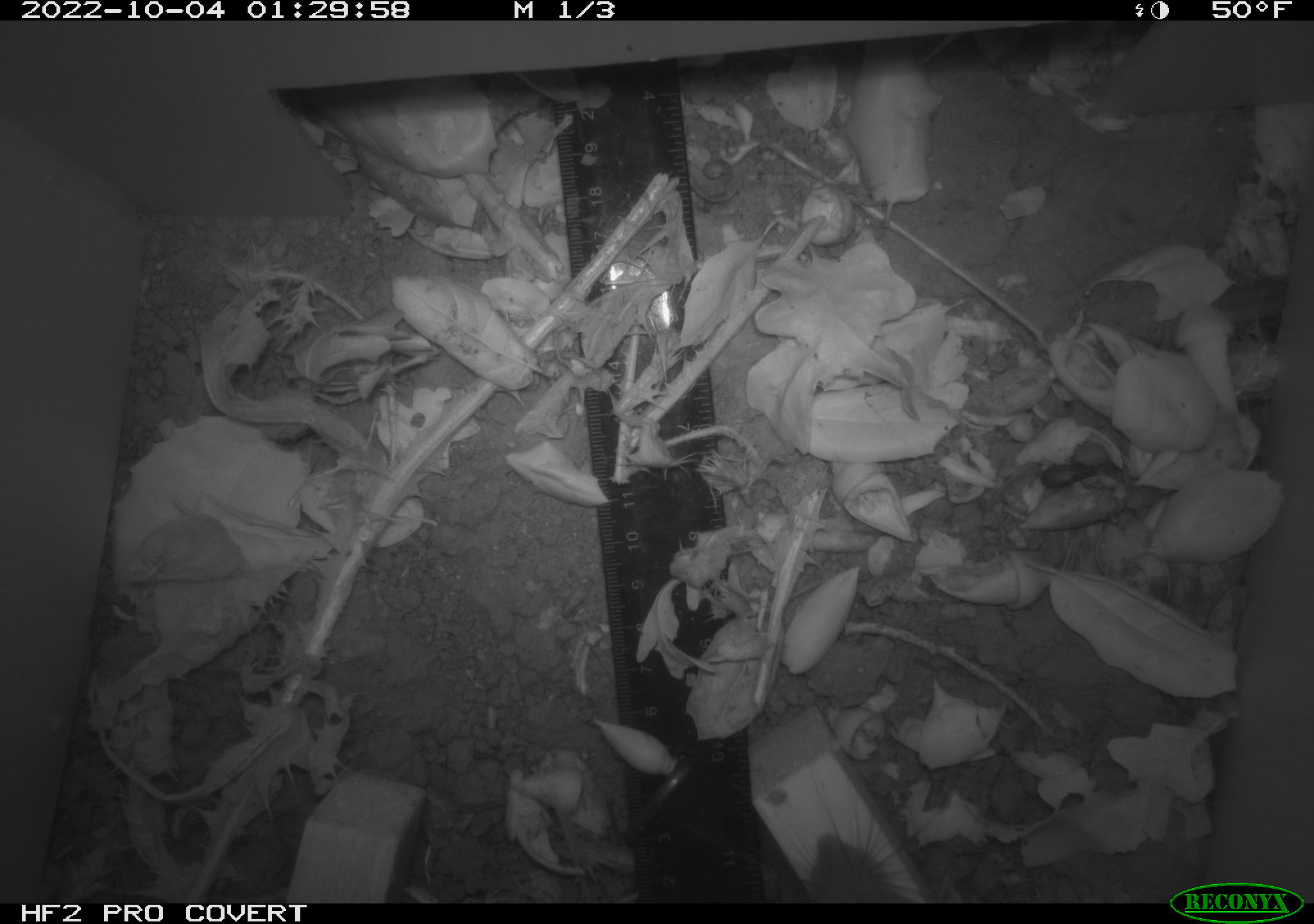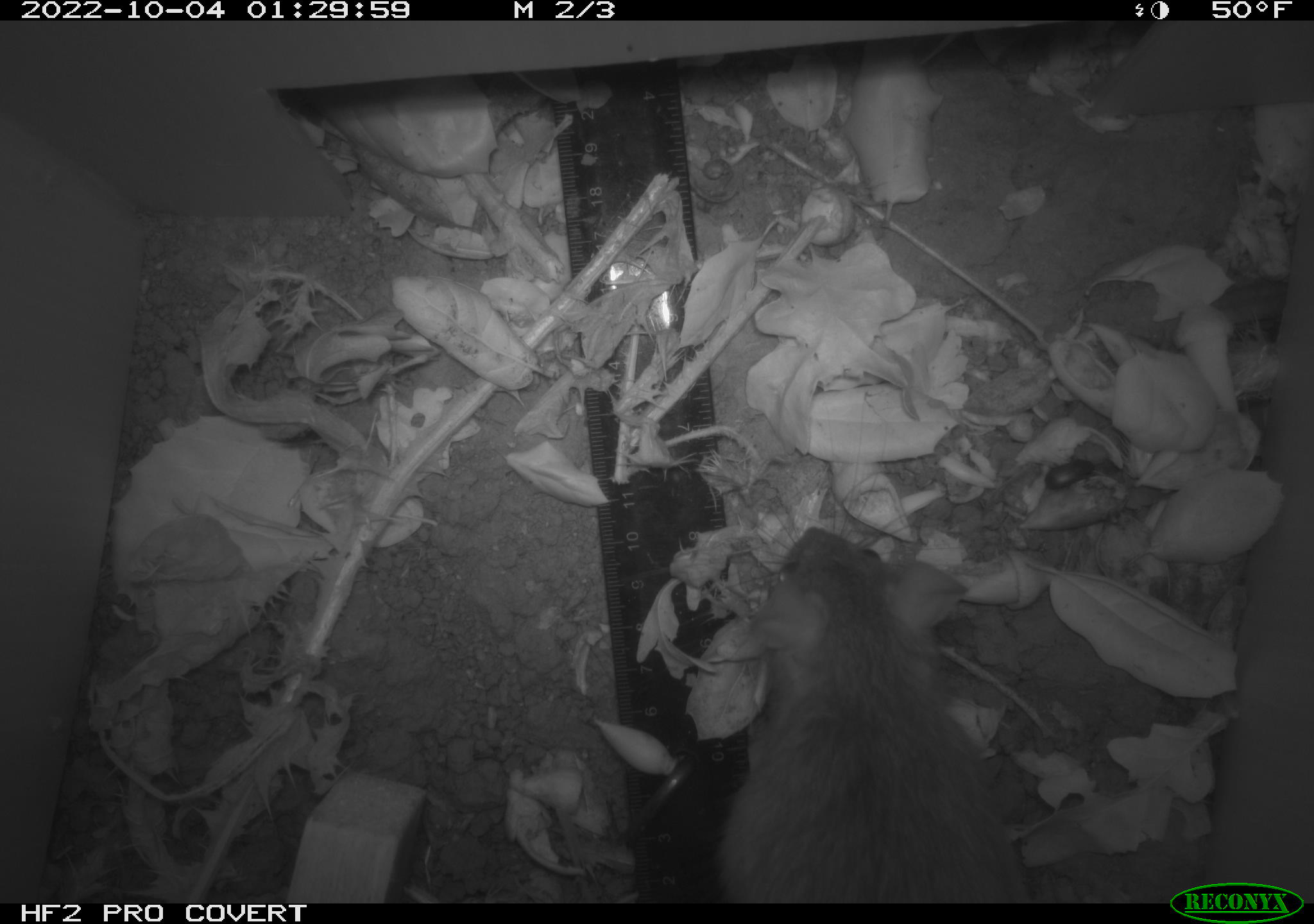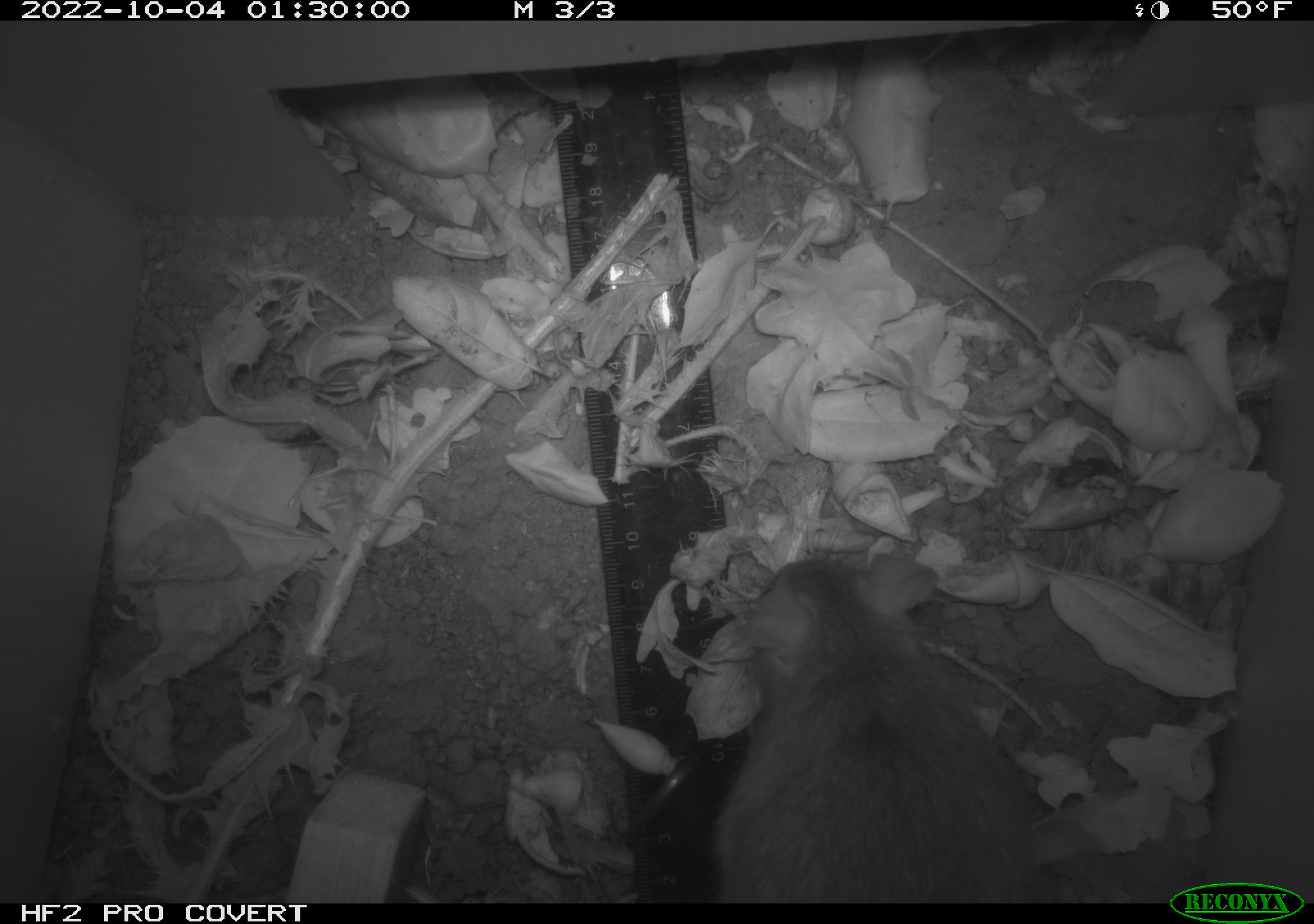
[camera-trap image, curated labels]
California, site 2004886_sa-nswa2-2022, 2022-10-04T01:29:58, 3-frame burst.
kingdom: Animalia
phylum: Chordata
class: Mammalia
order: Rodentia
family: Muridae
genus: Rattus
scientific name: Rattus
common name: rat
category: rattus species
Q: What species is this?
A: Rattus species (rat) (Rattus).